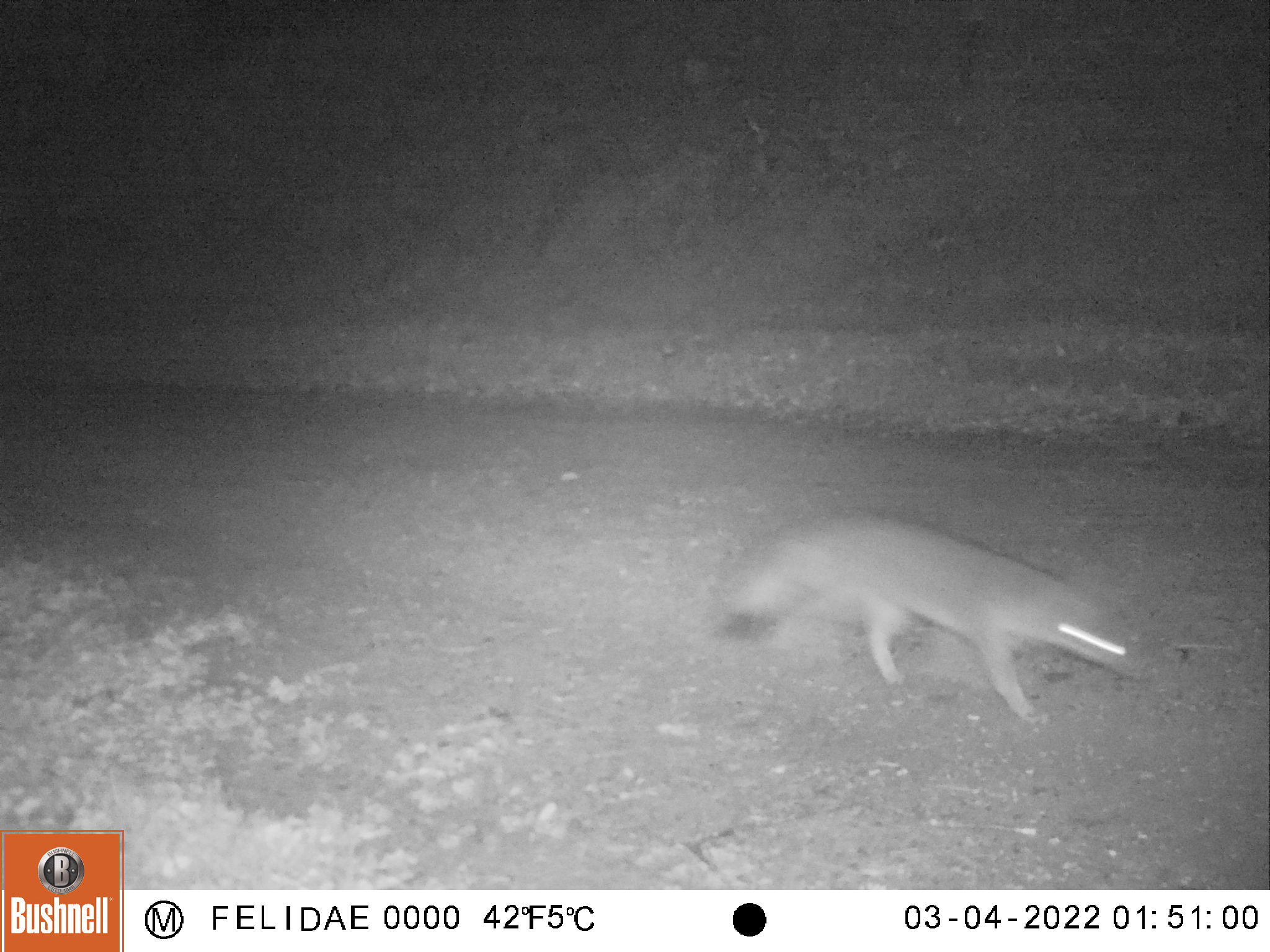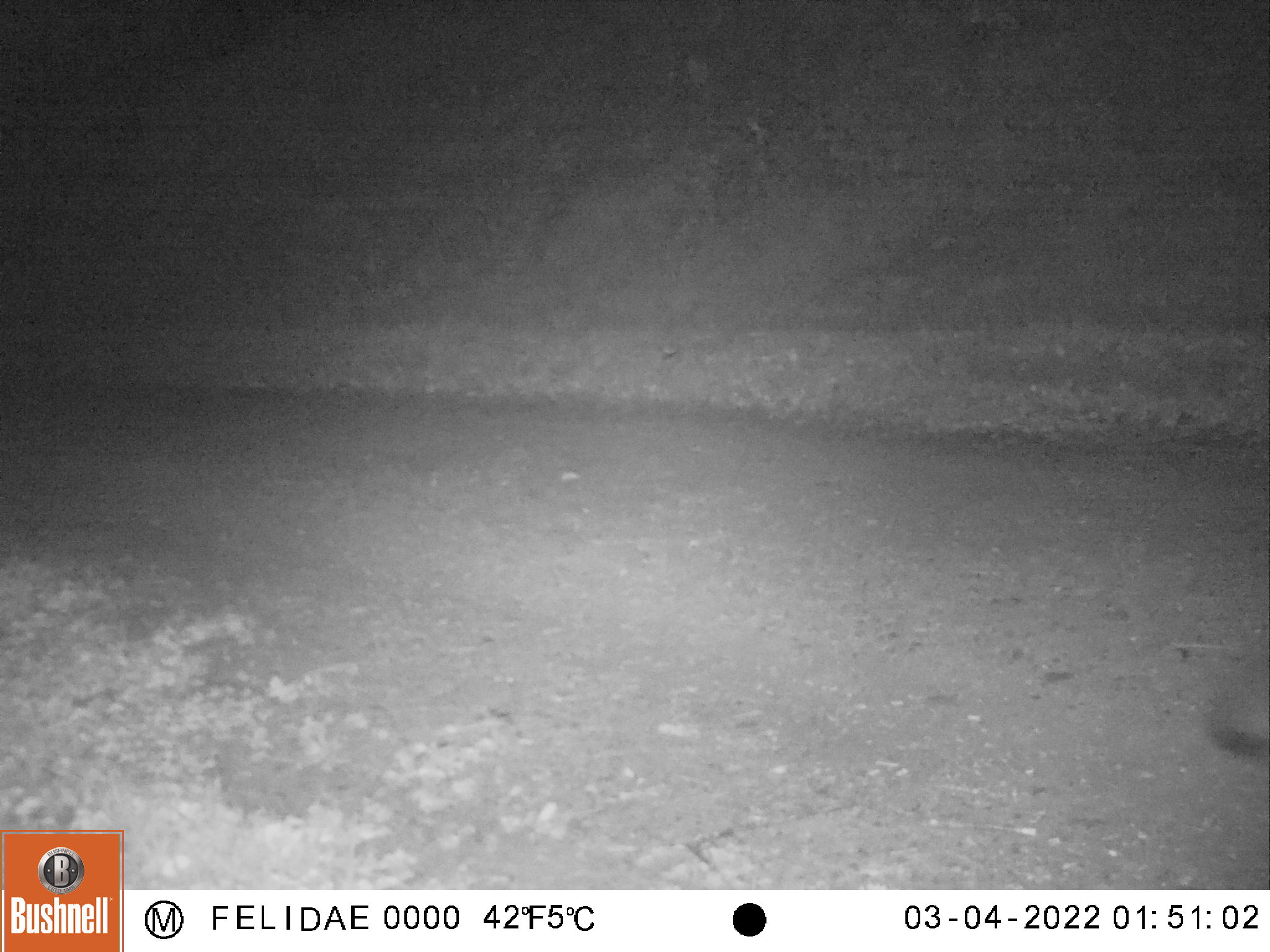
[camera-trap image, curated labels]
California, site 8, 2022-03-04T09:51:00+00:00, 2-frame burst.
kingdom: Animalia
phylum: Chordata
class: Mammalia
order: Carnivora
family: Canidae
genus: Urocyon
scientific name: Urocyon cinereoargenteus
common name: gray fox